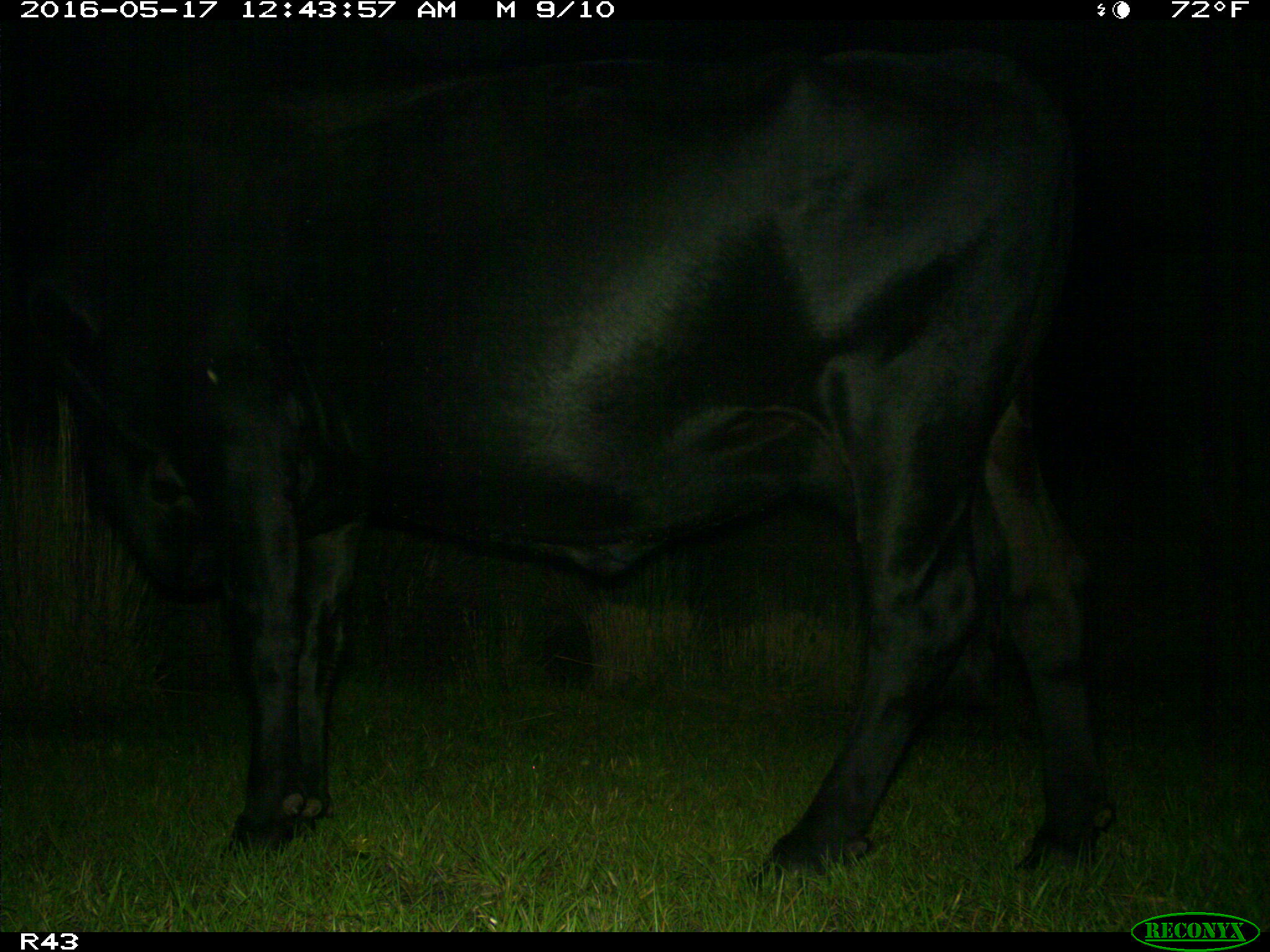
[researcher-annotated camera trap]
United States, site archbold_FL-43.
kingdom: Animalia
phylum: Chordata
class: Mammalia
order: Artiodactyla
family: Bovidae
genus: Bos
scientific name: Bos taurus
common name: domestic cow